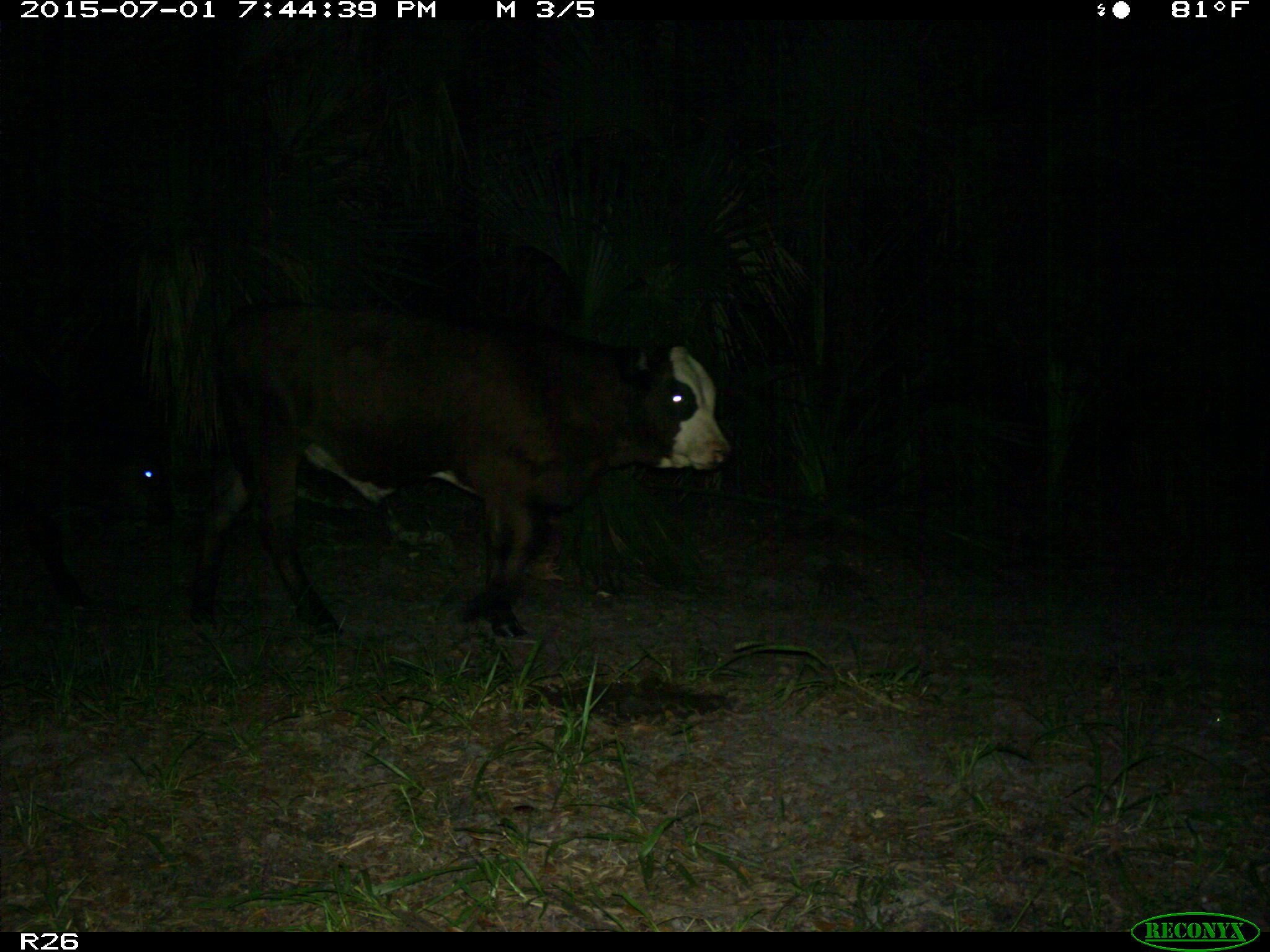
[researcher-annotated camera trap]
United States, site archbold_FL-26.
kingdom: Animalia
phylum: Chordata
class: Mammalia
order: Artiodactyla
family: Bovidae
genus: Bos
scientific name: Bos taurus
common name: domestic cow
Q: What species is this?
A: Bos taurus (domestic cow).